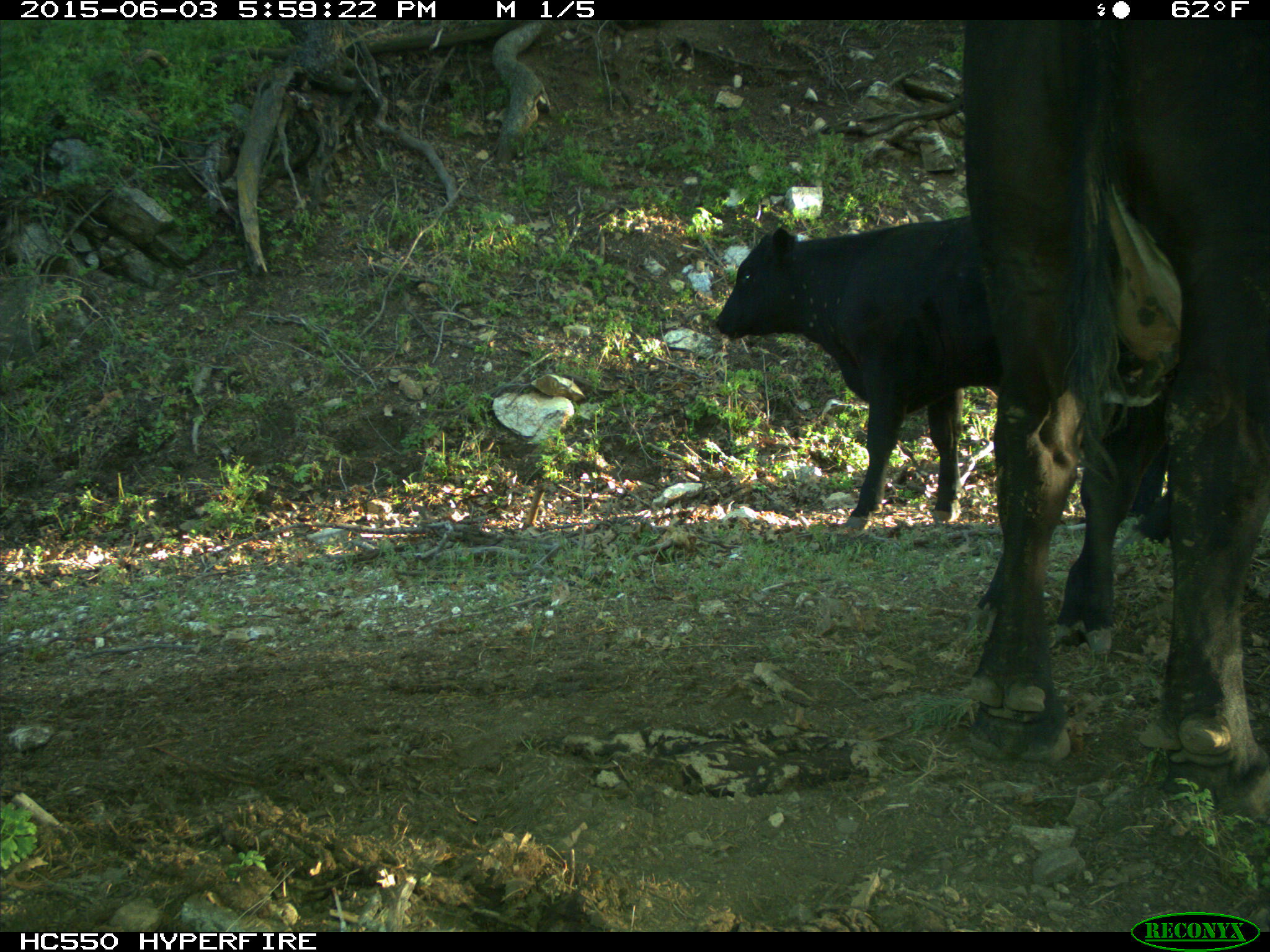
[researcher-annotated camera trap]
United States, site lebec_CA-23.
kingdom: Animalia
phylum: Chordata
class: Mammalia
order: Artiodactyla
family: Bovidae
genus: Bos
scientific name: Bos taurus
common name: domestic cow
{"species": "Bos taurus (domestic cow)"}